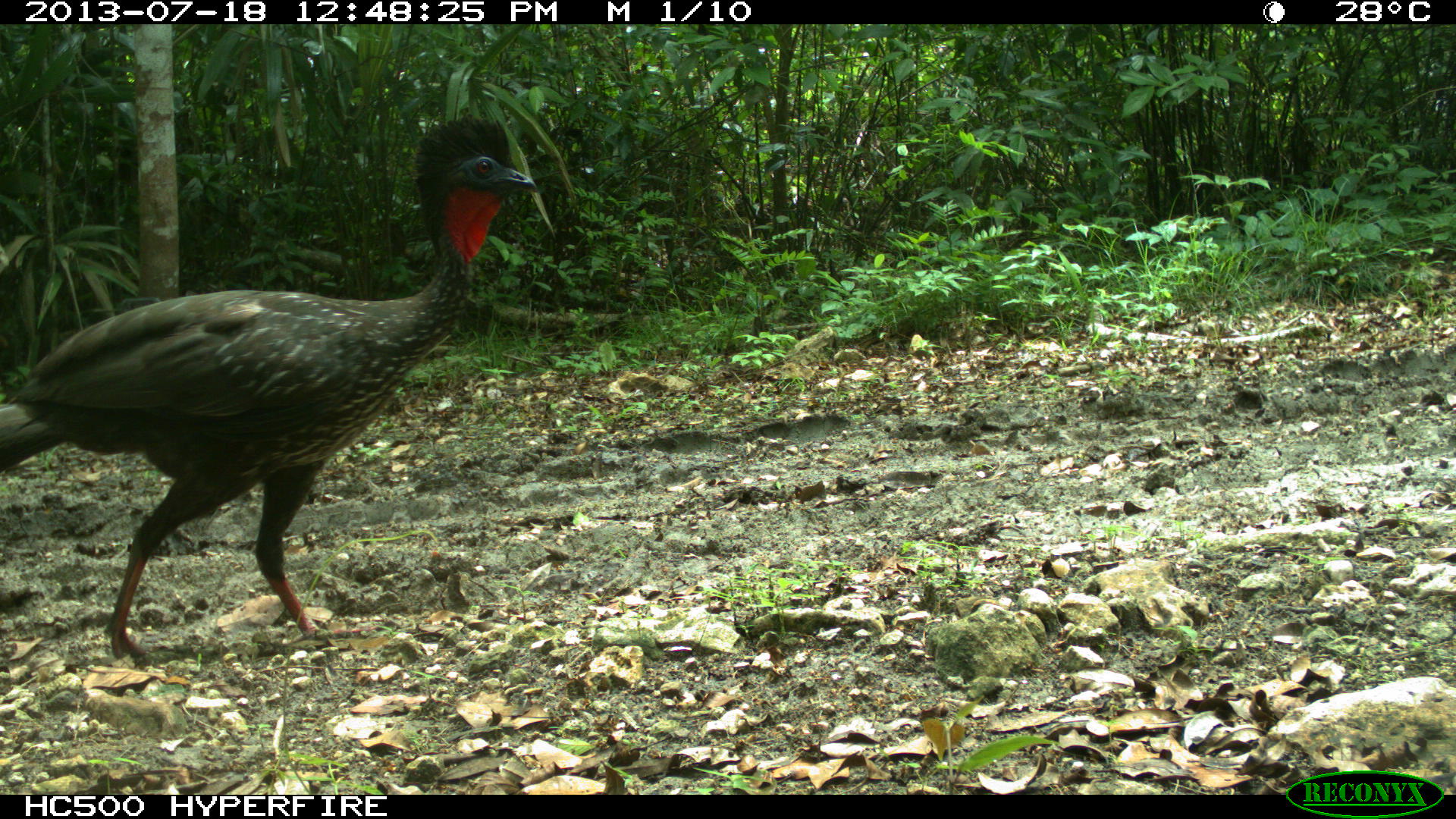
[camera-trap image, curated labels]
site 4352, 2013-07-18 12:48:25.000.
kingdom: Animalia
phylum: Chordata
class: Aves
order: Galliformes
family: Cracidae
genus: Penelope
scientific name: Penelope purpurascens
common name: crested guan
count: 1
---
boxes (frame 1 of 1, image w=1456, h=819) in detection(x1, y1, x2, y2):
penelope purpurascens: detection(1, 113, 537, 660)